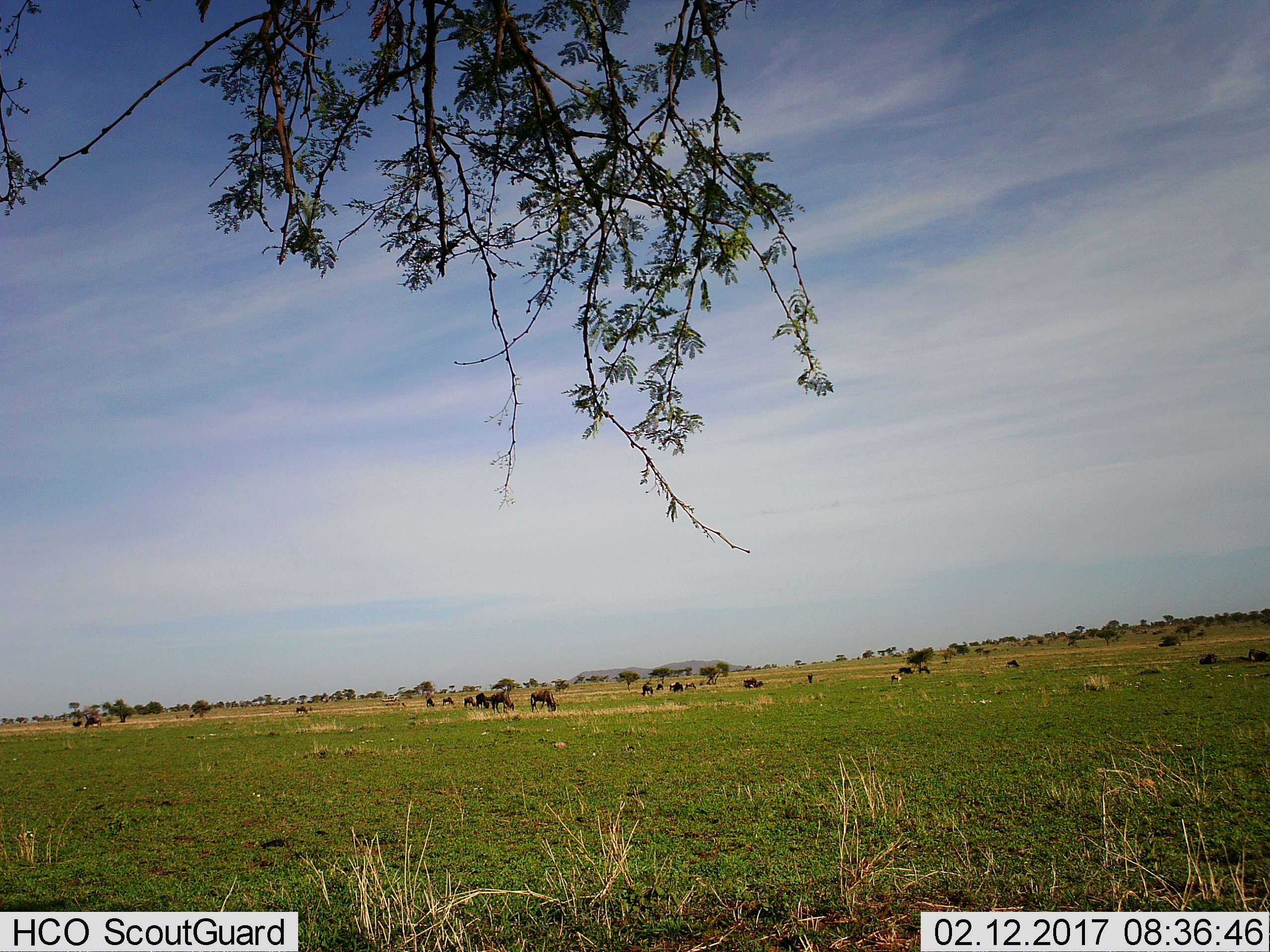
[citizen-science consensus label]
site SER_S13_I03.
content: unidentified animal